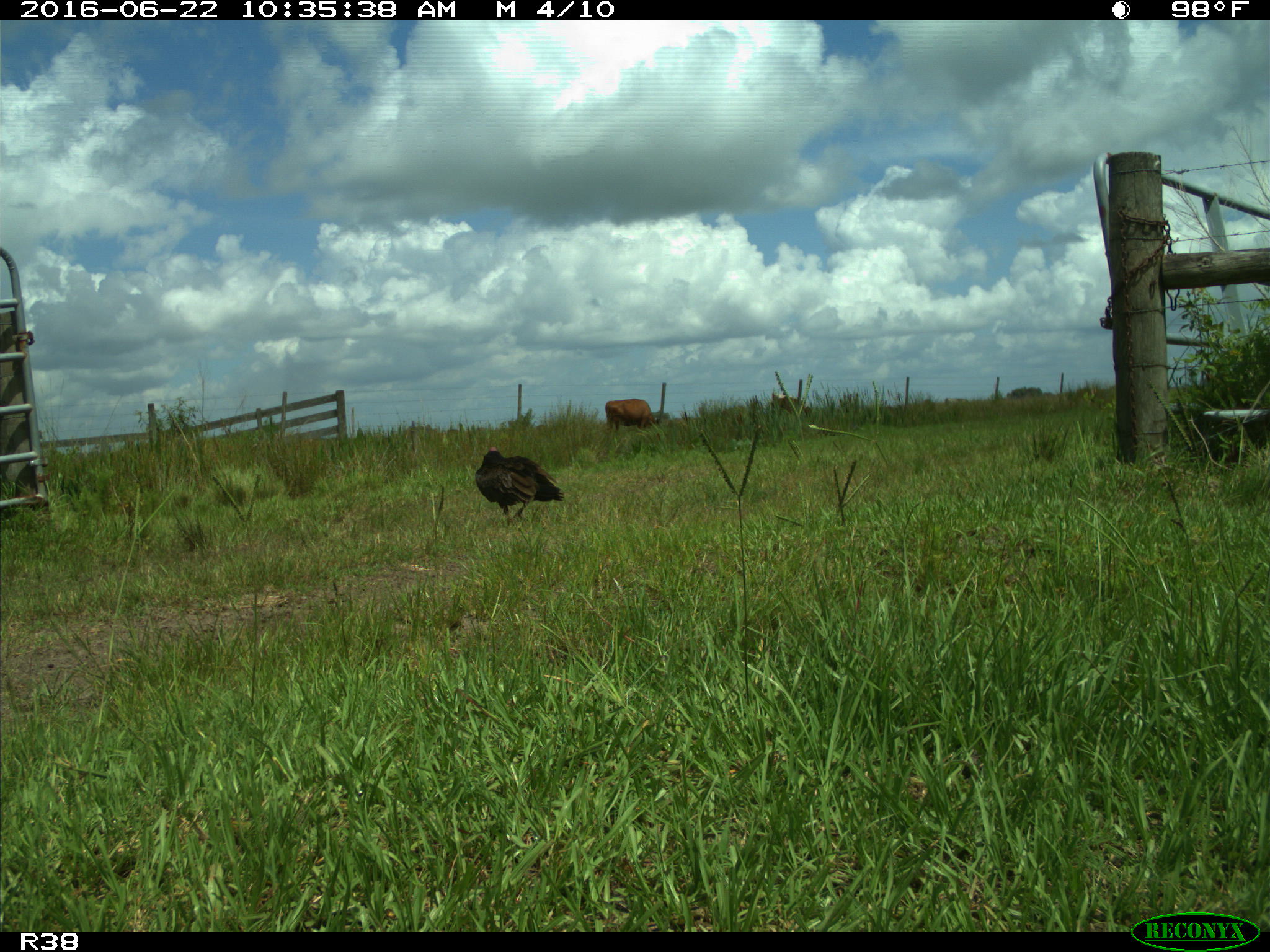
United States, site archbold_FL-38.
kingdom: Animalia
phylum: Chordata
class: Mammalia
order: Artiodactyla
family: Bovidae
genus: Bos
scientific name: Bos taurus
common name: domestic cow